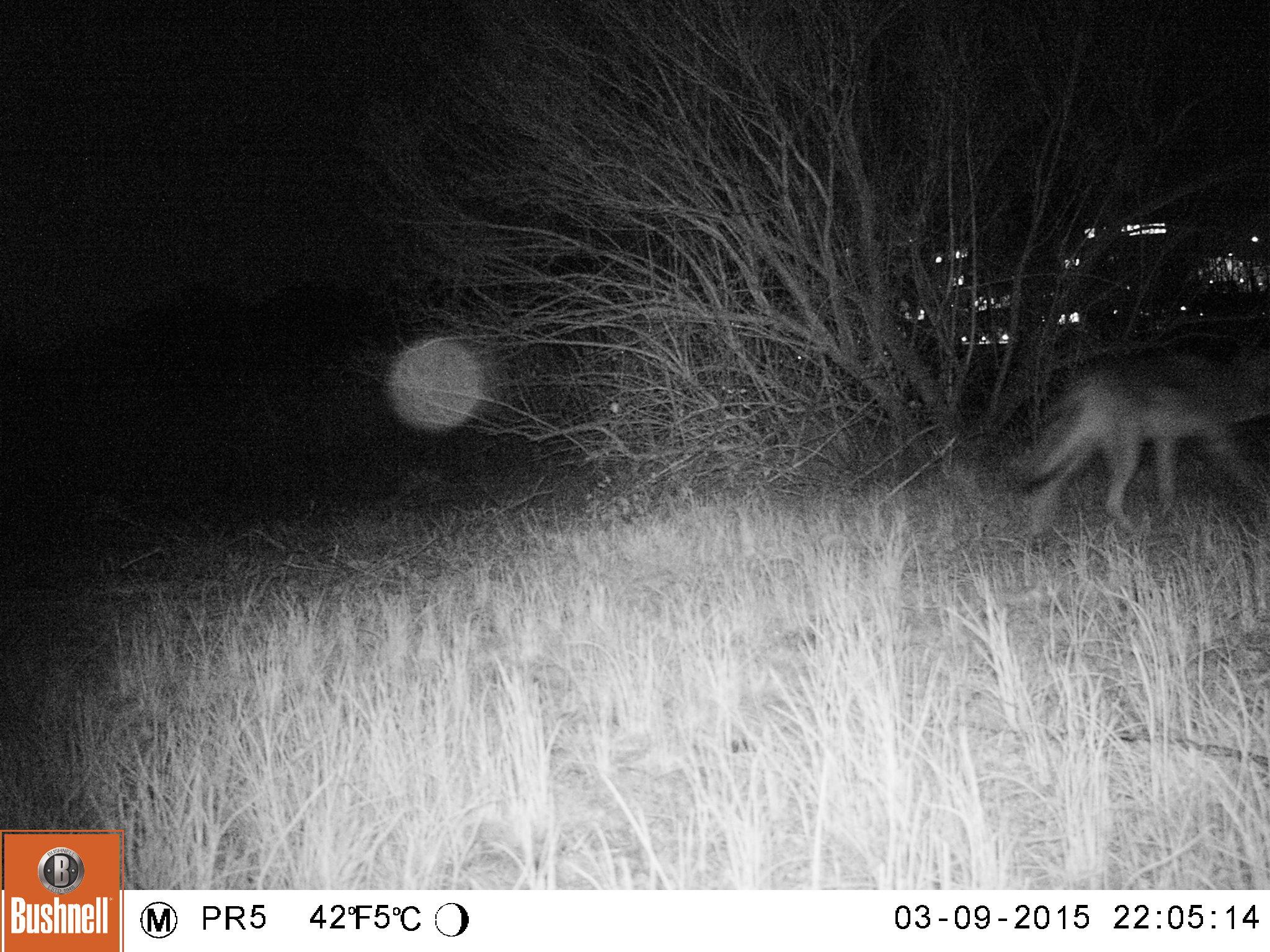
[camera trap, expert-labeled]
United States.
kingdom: Animalia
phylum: Chordata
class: Mammalia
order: Carnivora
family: Canidae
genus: Canis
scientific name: Canis latrans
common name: coyote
Coyote (Canis latrans).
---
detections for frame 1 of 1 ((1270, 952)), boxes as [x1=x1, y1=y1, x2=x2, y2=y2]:
Coyote: [x1=1006, y1=328, x2=1268, y2=549]